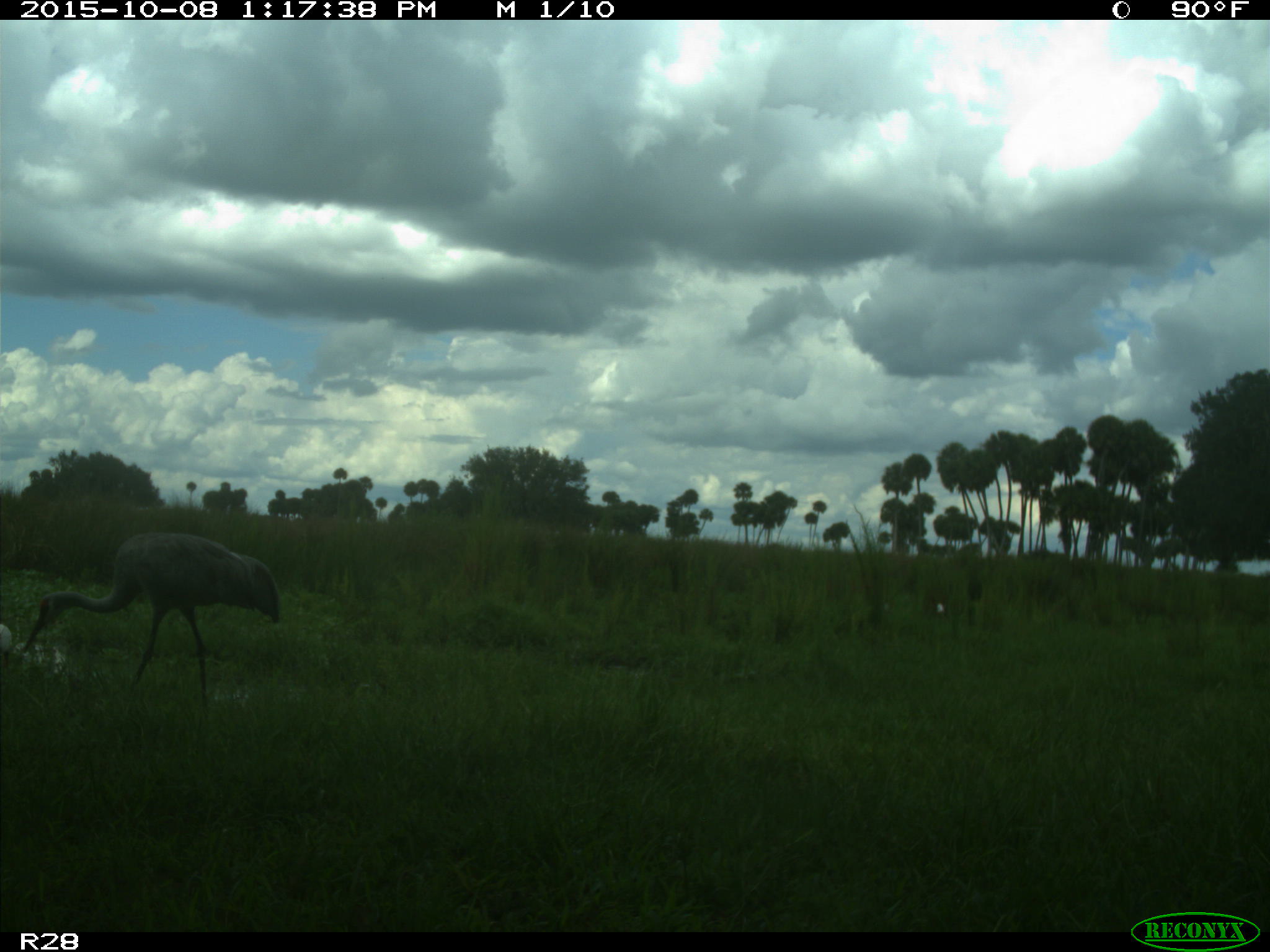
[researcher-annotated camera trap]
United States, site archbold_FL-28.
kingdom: Animalia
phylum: Chordata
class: Aves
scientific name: Aves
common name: birds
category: unidentified bird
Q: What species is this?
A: Unidentified bird (birds) (Aves).